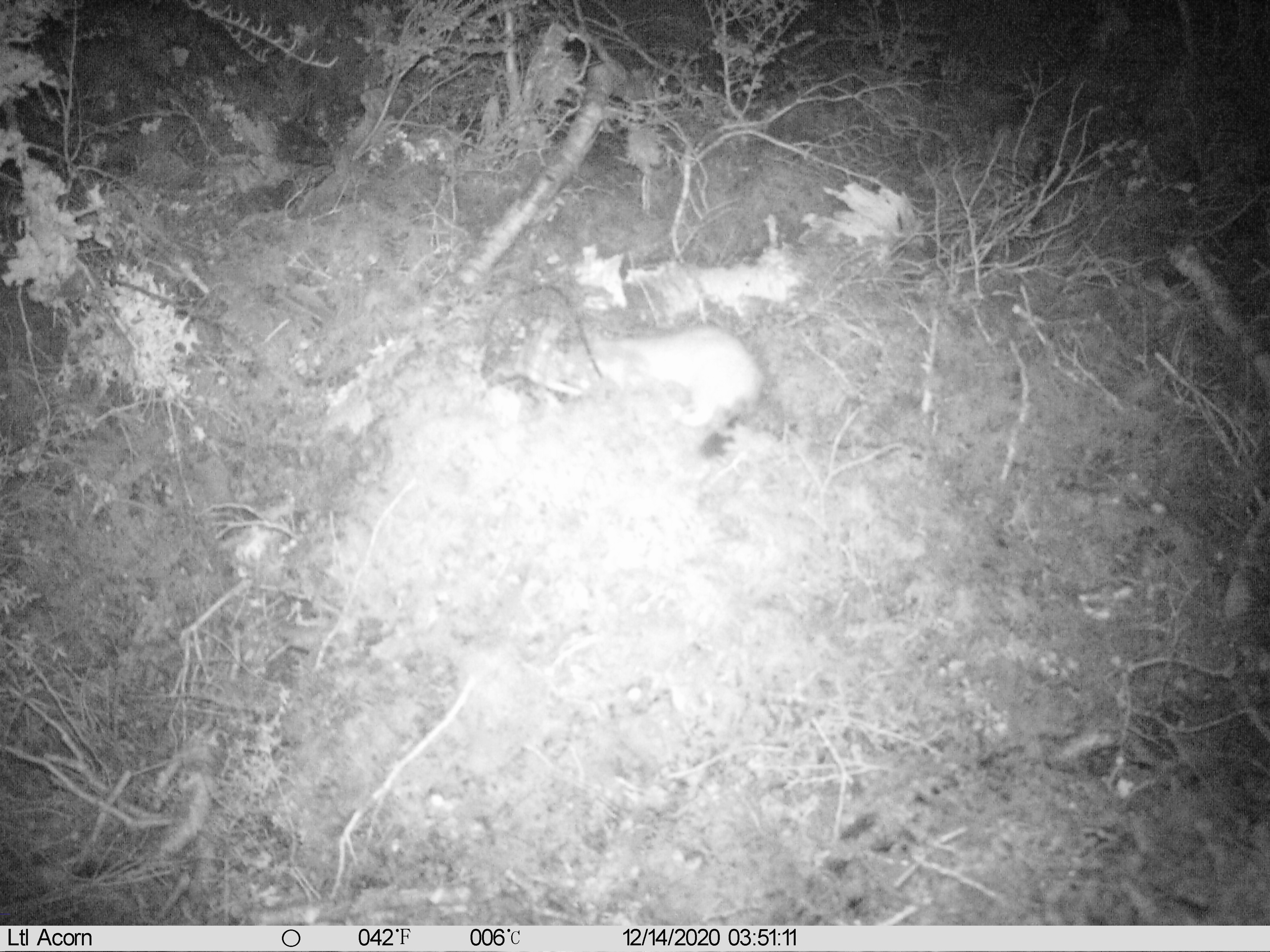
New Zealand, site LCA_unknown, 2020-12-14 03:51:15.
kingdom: Animalia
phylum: Chordata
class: Mammalia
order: Carnivora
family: Mustelidae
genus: Mustela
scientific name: Mustela erminea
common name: stoat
Stoat (Mustela erminea).